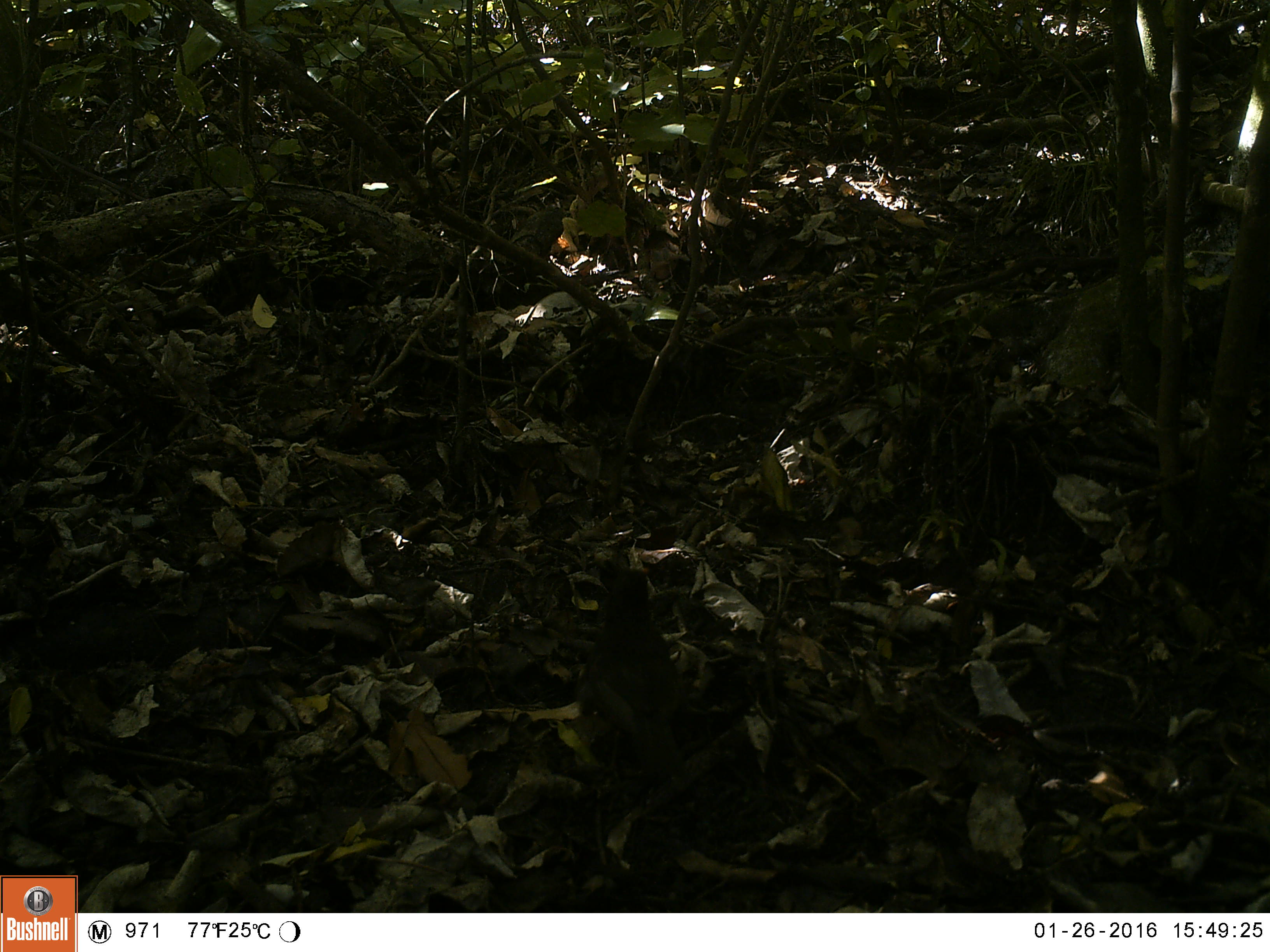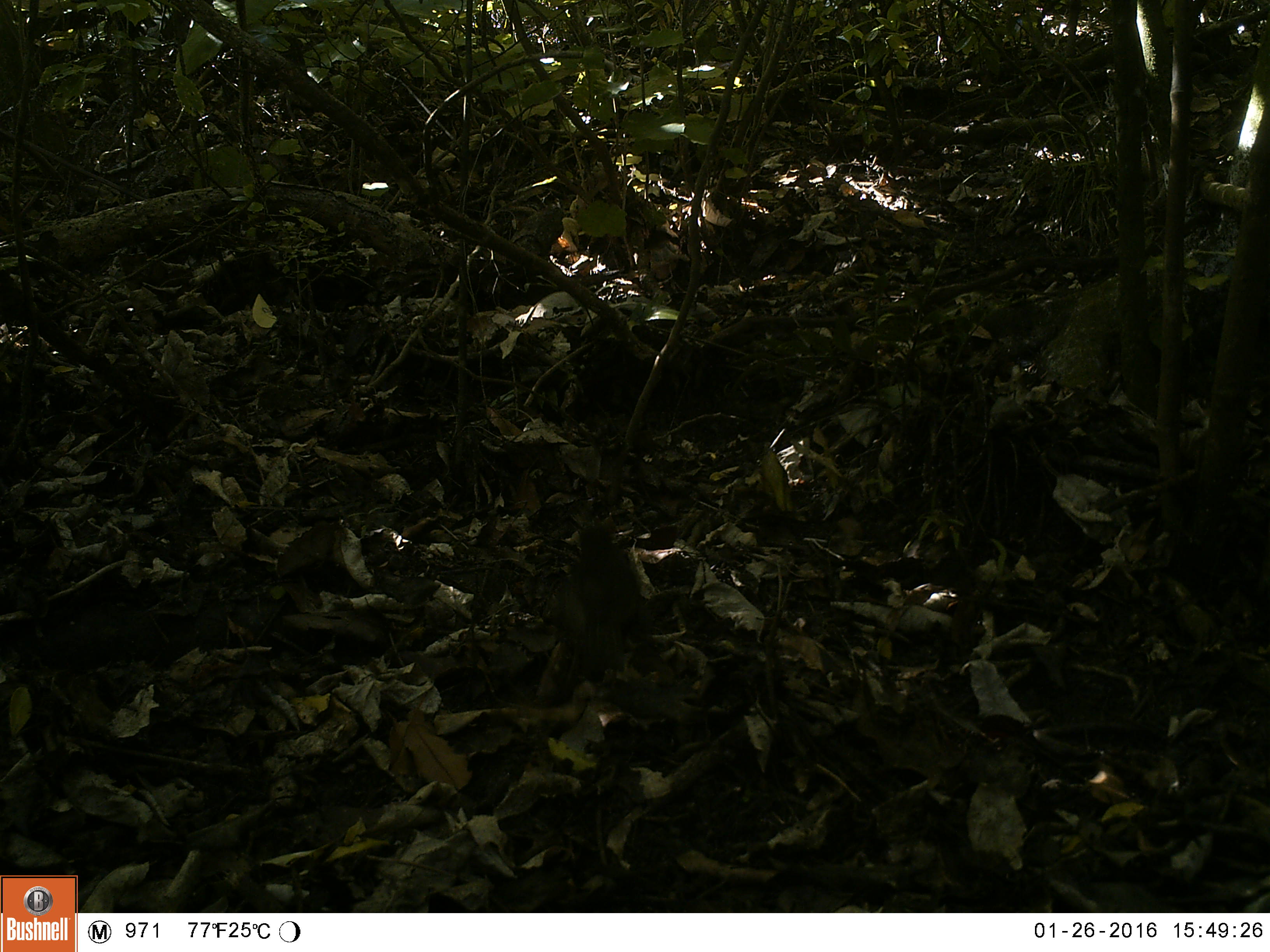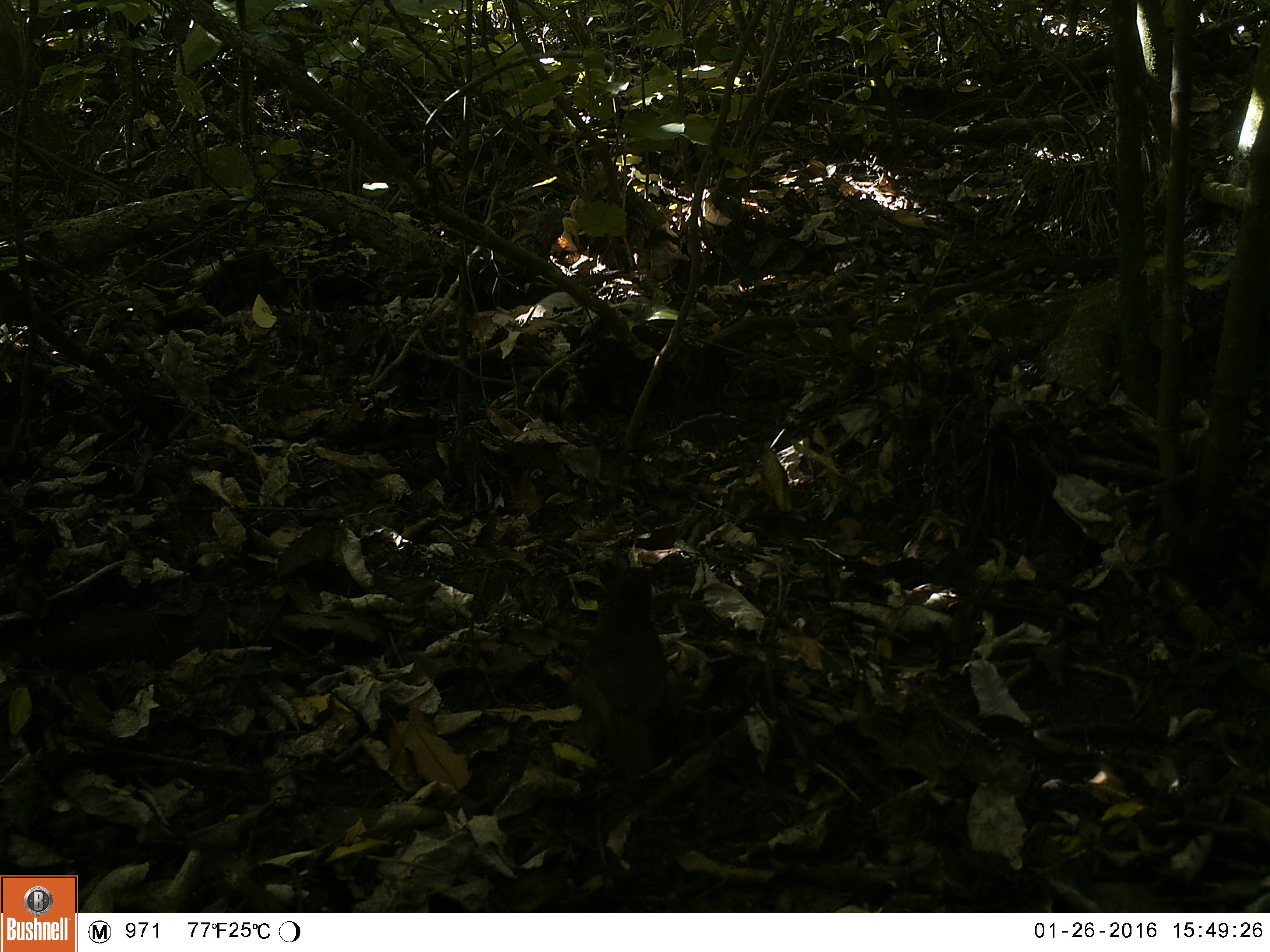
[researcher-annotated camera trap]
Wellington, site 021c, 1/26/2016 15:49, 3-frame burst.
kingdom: Animalia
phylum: Chordata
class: Aves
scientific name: Aves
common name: bird